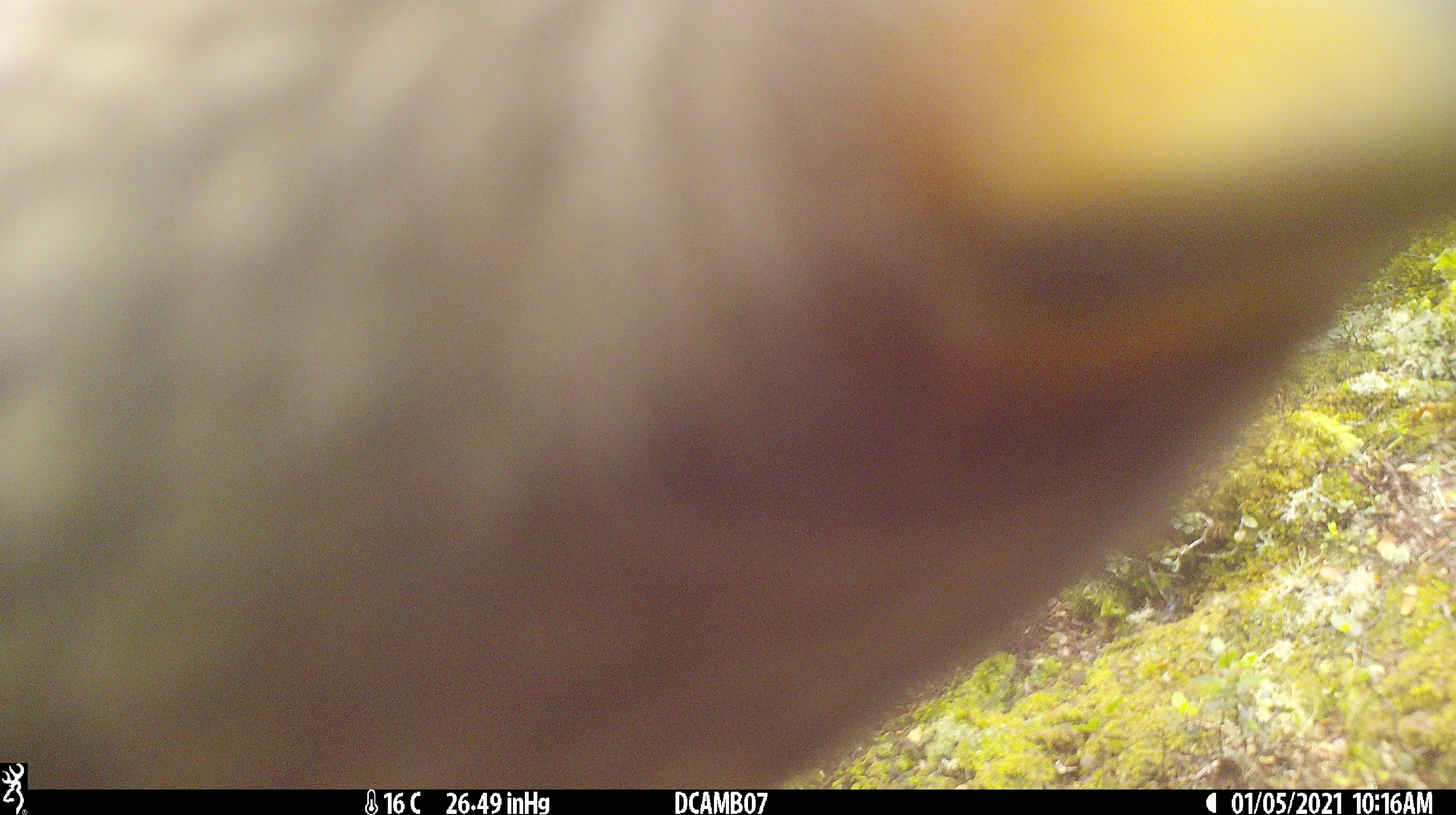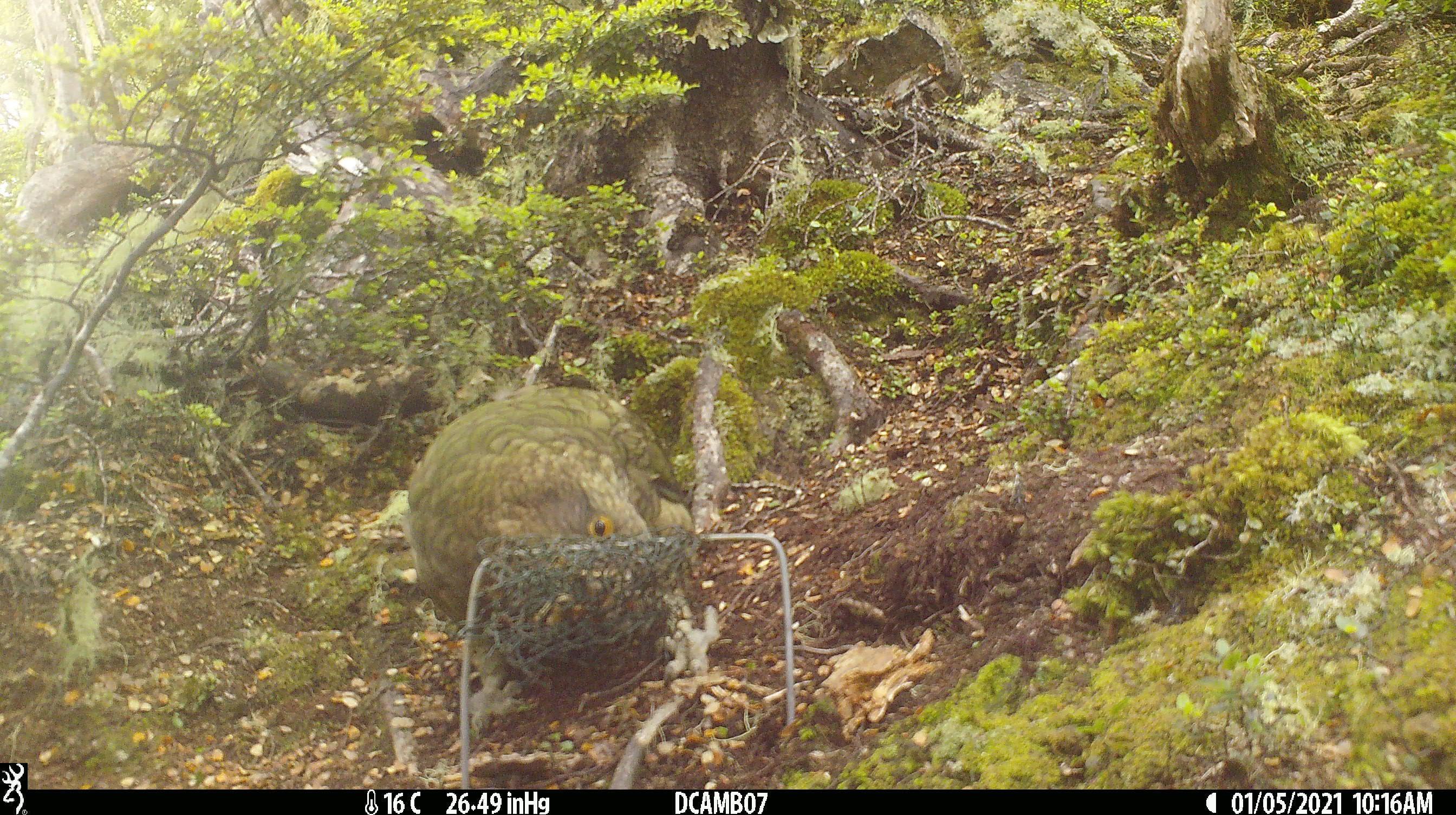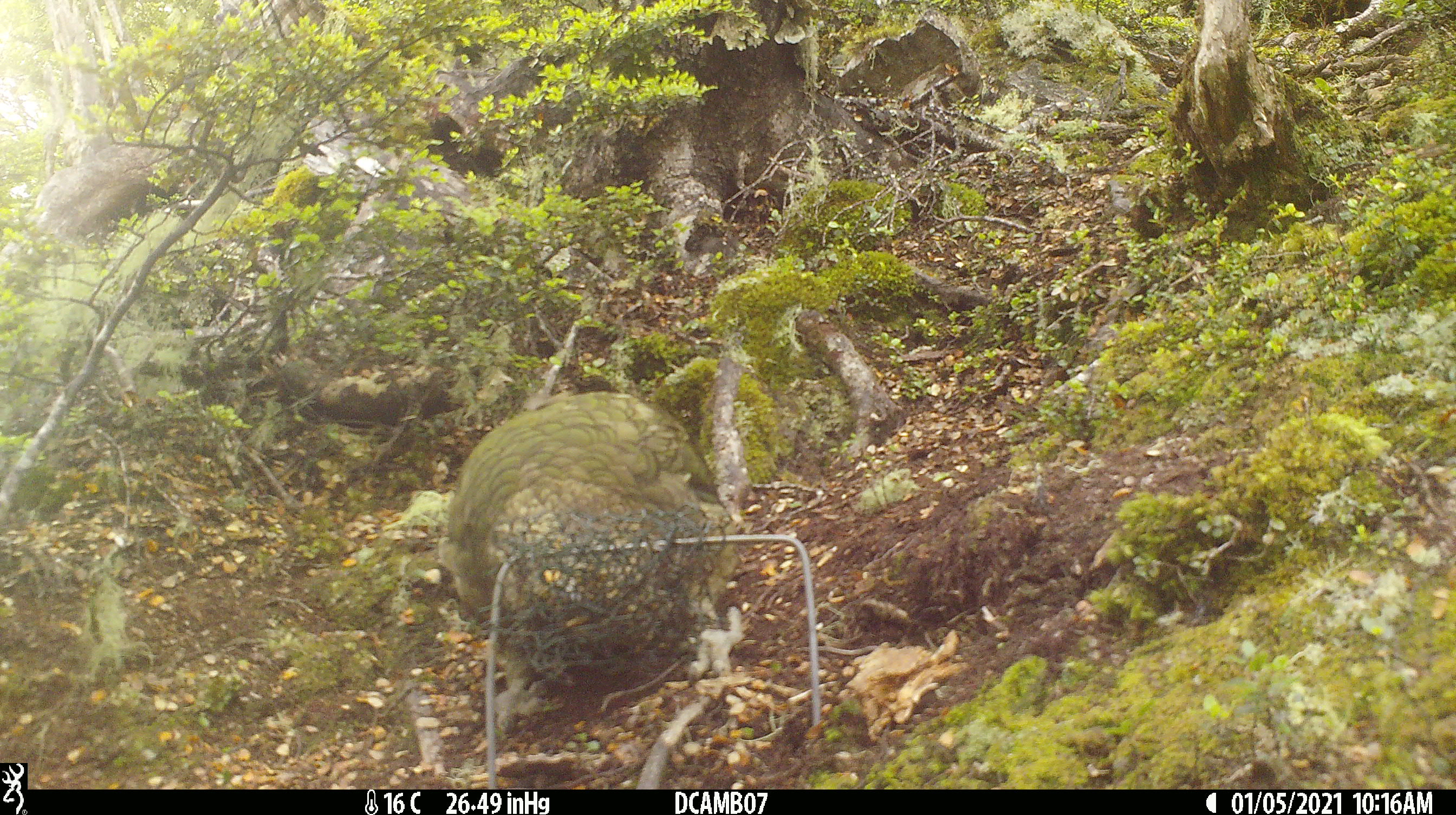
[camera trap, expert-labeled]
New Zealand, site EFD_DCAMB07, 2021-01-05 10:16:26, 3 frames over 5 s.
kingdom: Animalia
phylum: Chordata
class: Aves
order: Psittaciformes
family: Strigopidae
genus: Nestor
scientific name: Nestor notabilis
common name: kea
Kea (Nestor notabilis).